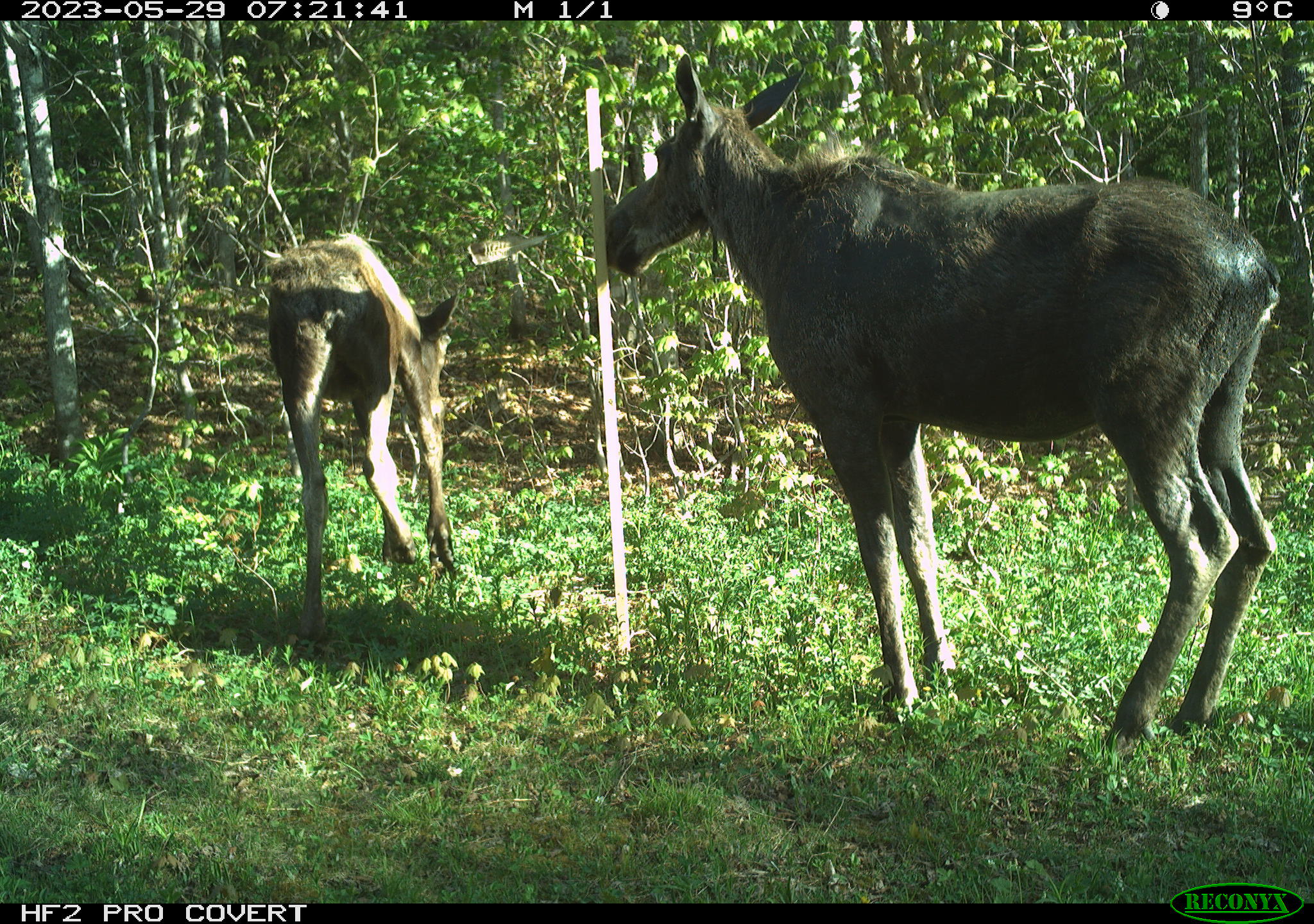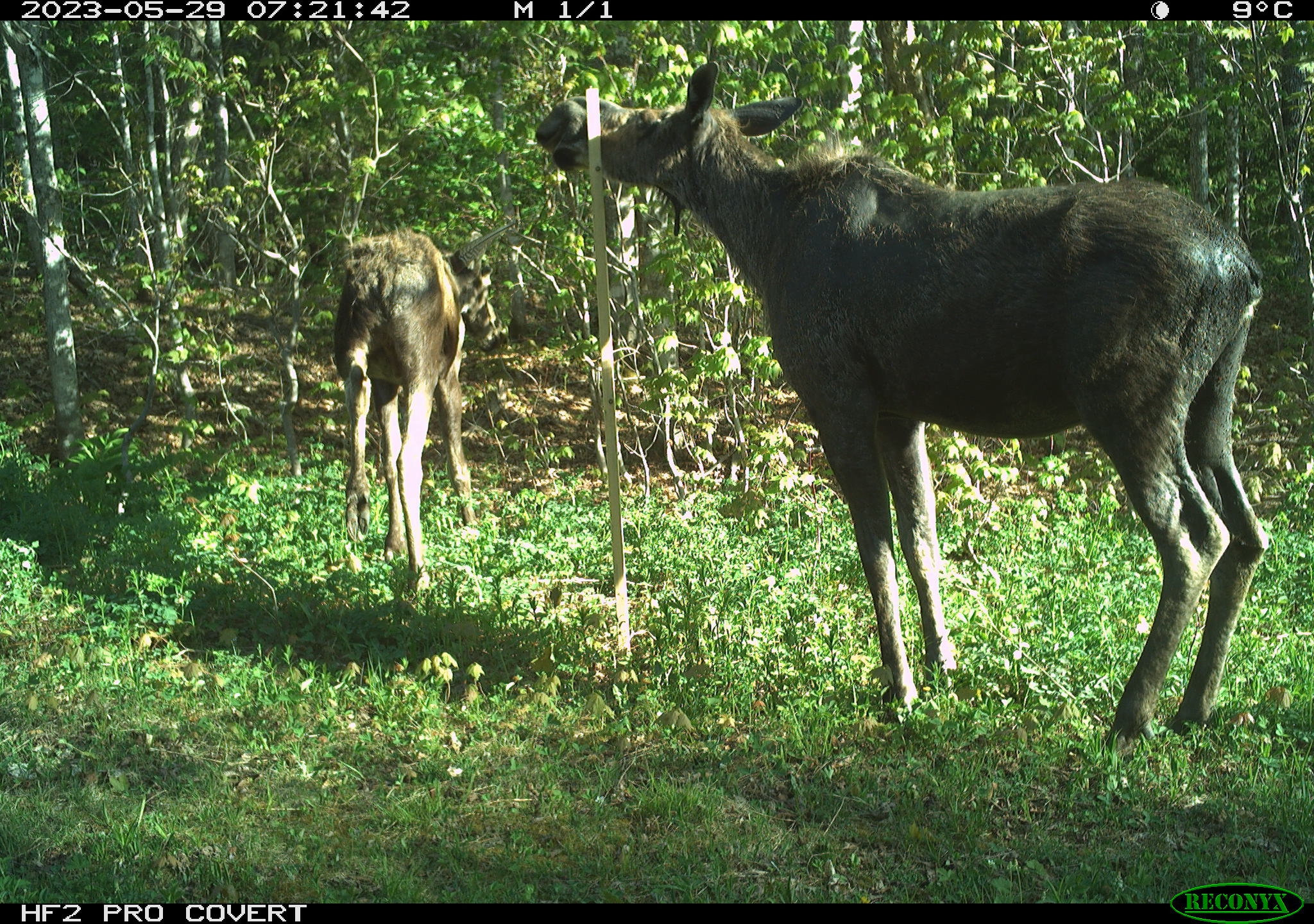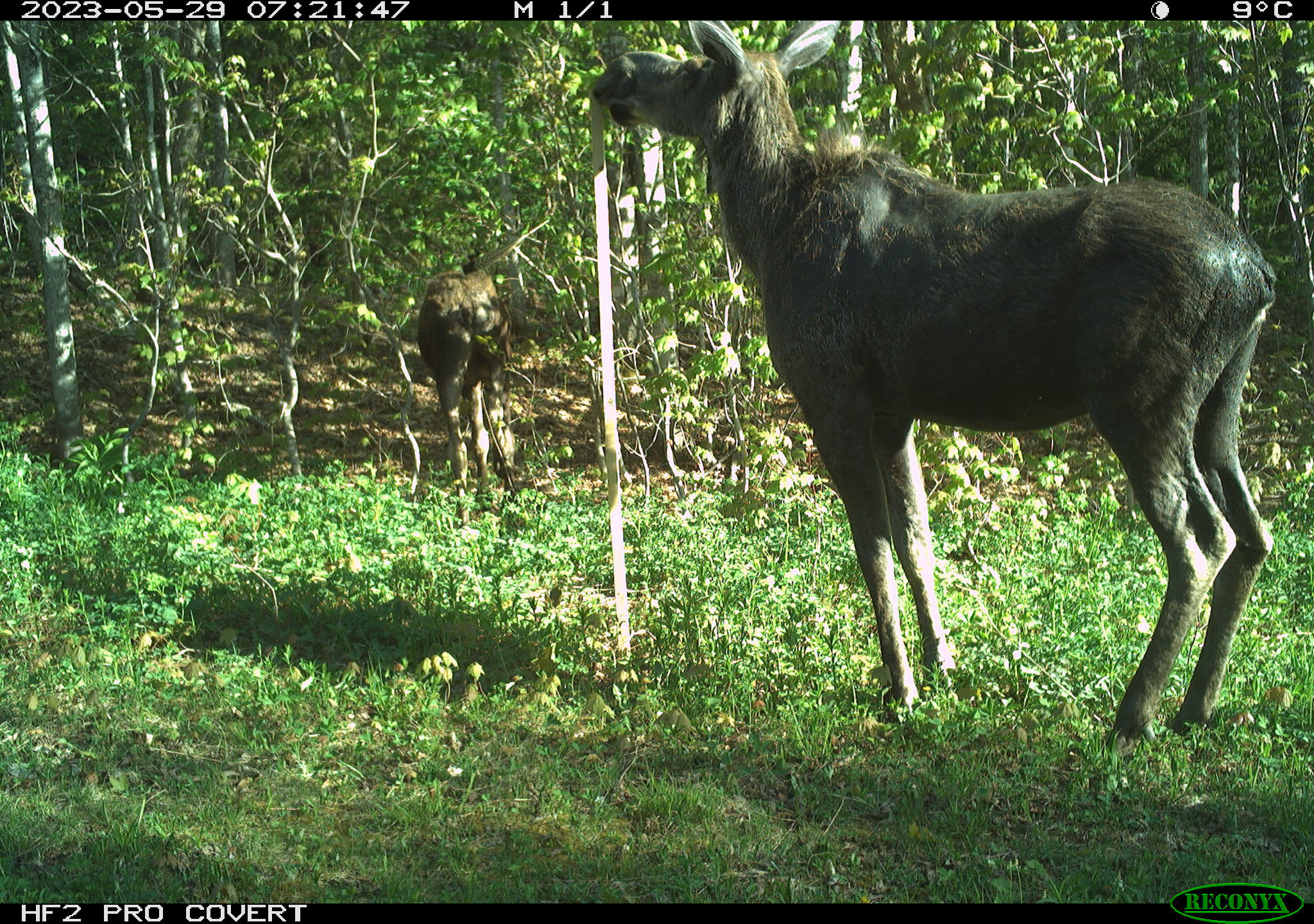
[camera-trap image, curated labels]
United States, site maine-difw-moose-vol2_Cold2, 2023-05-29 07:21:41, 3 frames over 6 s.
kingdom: Animalia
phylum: Chordata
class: Mammalia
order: Artiodactyla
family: Cervidae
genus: Alces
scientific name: Alces alces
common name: moose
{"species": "moose (Alces alces)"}